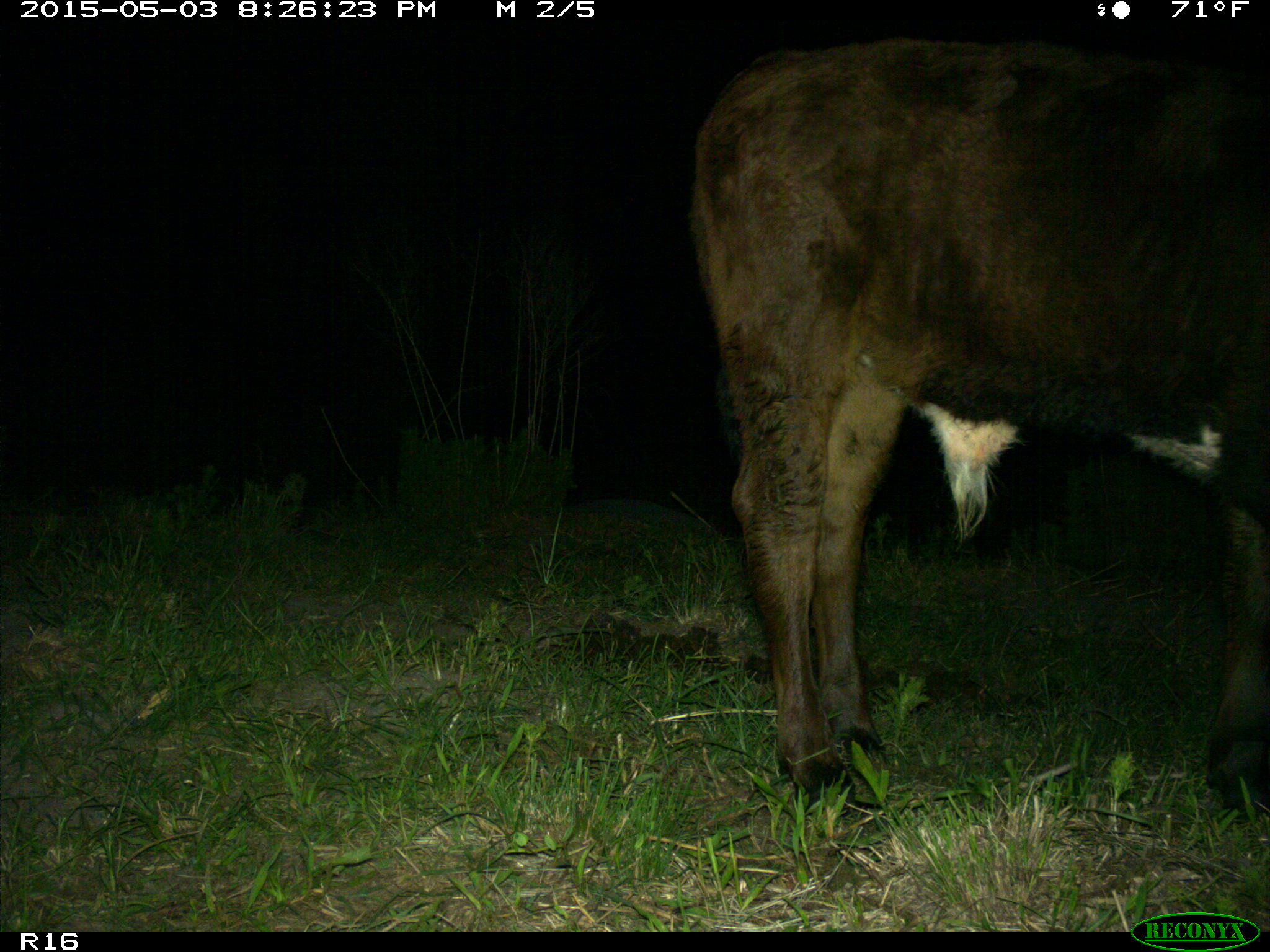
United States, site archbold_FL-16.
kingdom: Animalia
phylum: Chordata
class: Mammalia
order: Artiodactyla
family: Bovidae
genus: Bos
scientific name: Bos taurus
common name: domestic cow